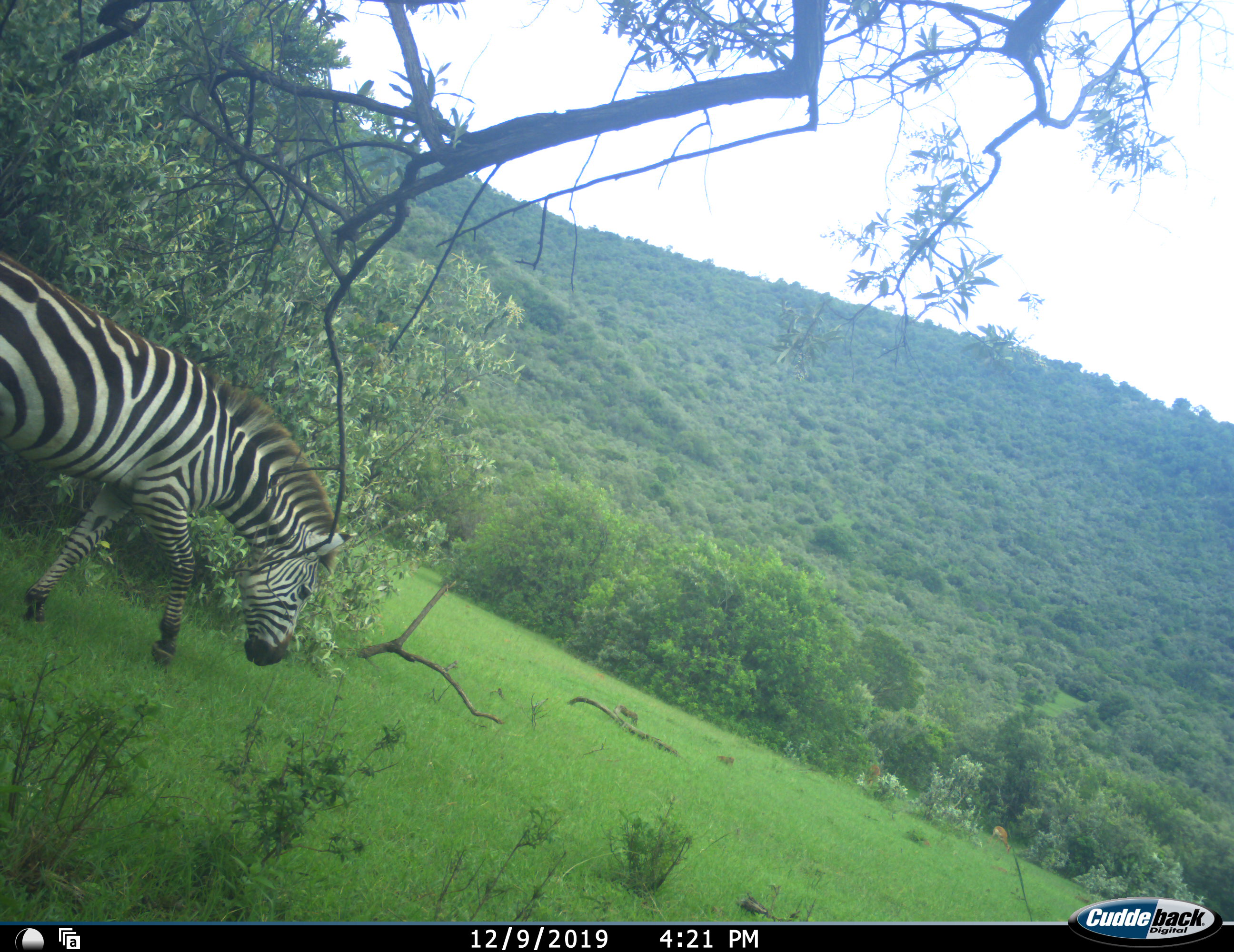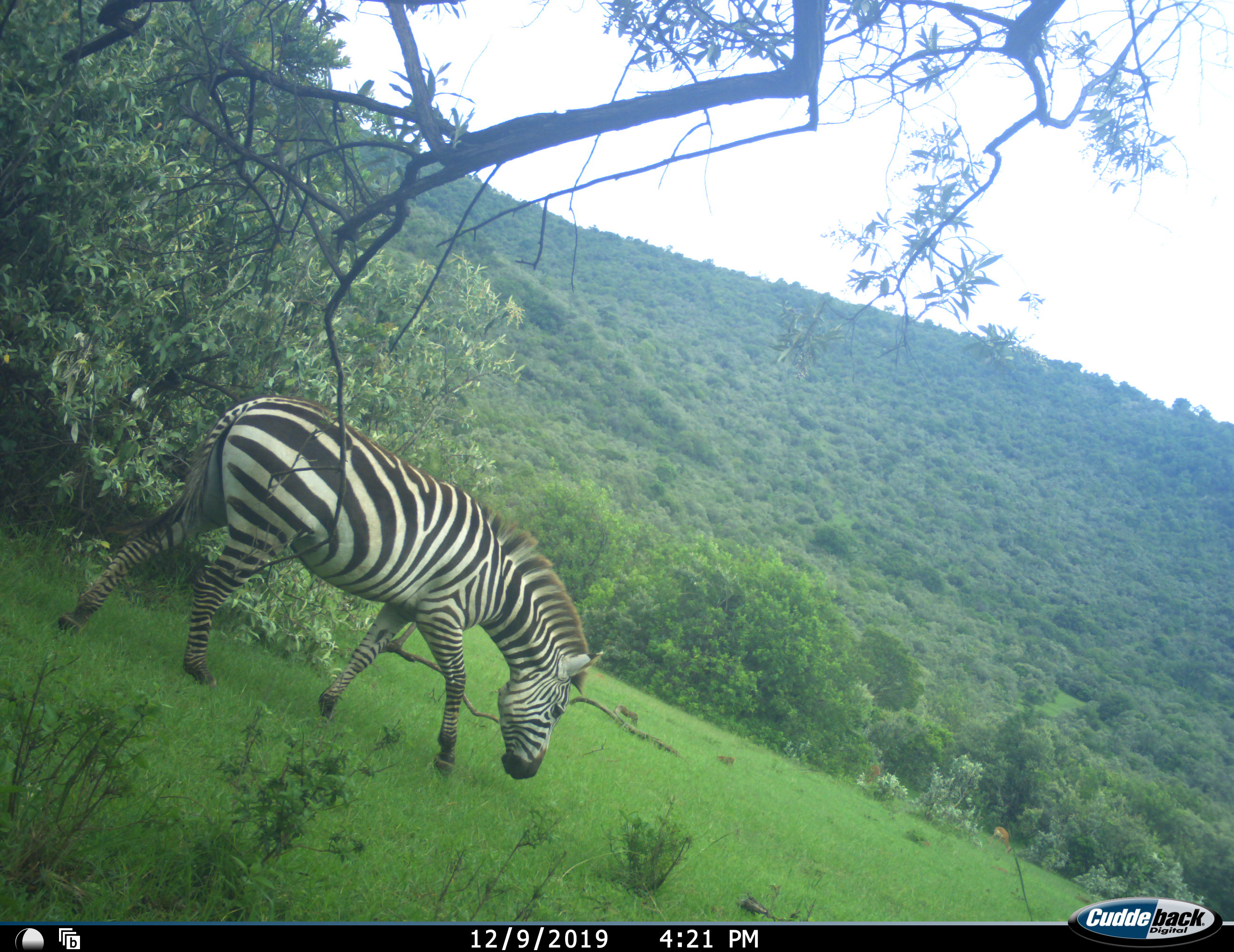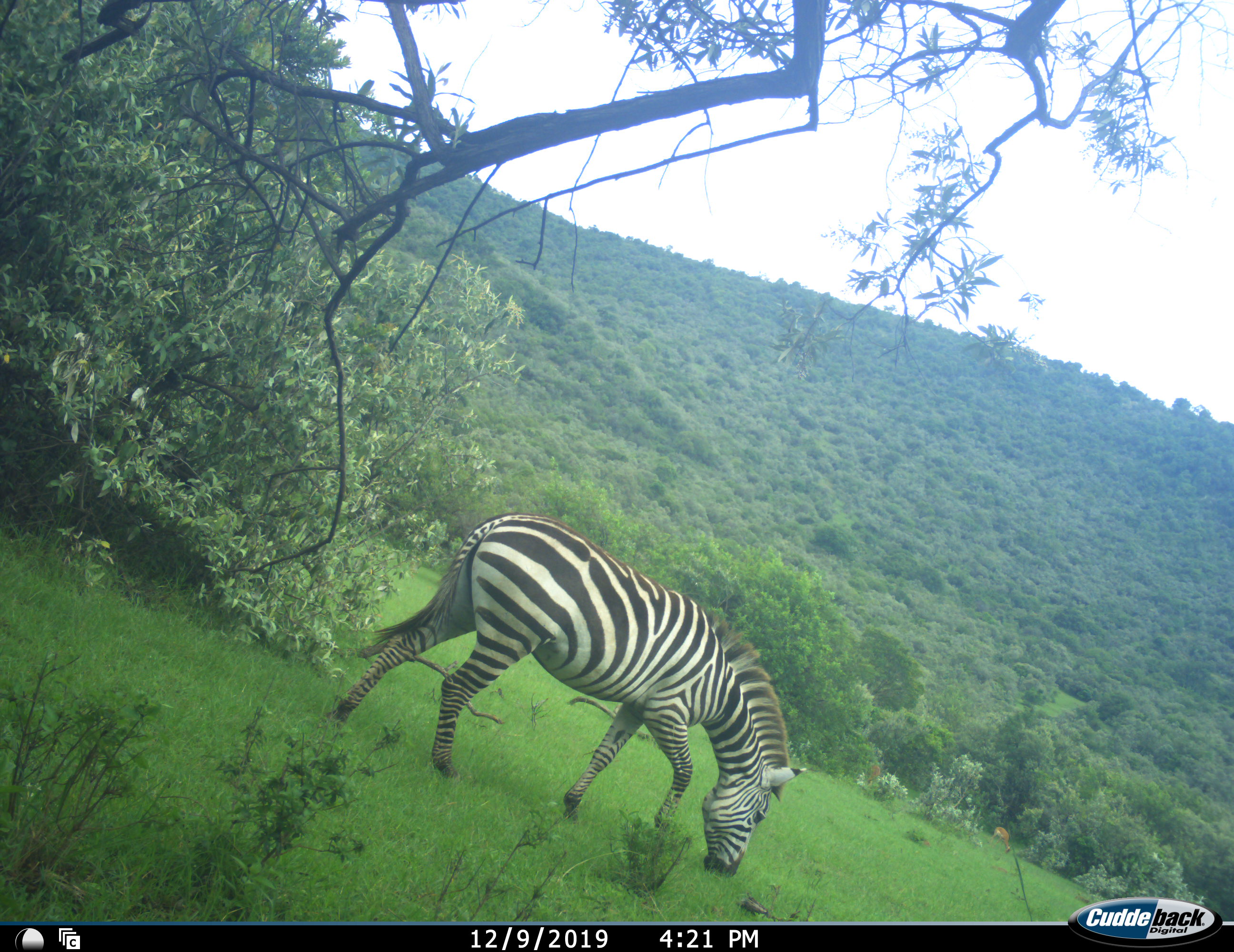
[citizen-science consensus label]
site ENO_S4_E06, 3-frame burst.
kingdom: Animalia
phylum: Chordata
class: Mammalia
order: Perissodactyla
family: Equidae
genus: Equus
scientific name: Equus quagga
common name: plains zebra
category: zebraplains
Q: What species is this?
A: Zebraplains (plains zebra) (Equus quagga).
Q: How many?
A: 1.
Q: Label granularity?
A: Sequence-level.